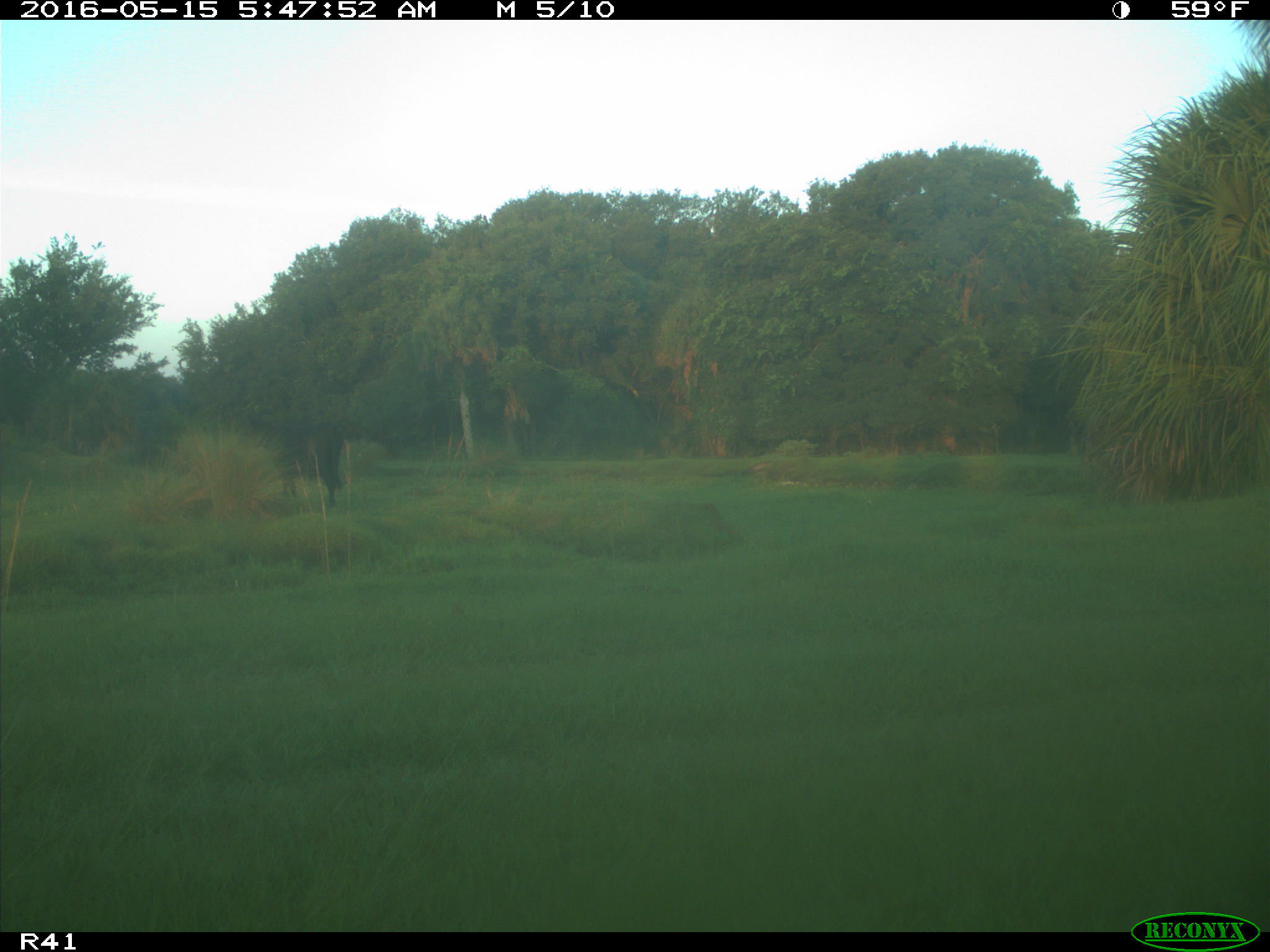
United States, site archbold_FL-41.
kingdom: Animalia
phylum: Chordata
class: Mammalia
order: Artiodactyla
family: Bovidae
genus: Bos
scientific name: Bos taurus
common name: domestic cow